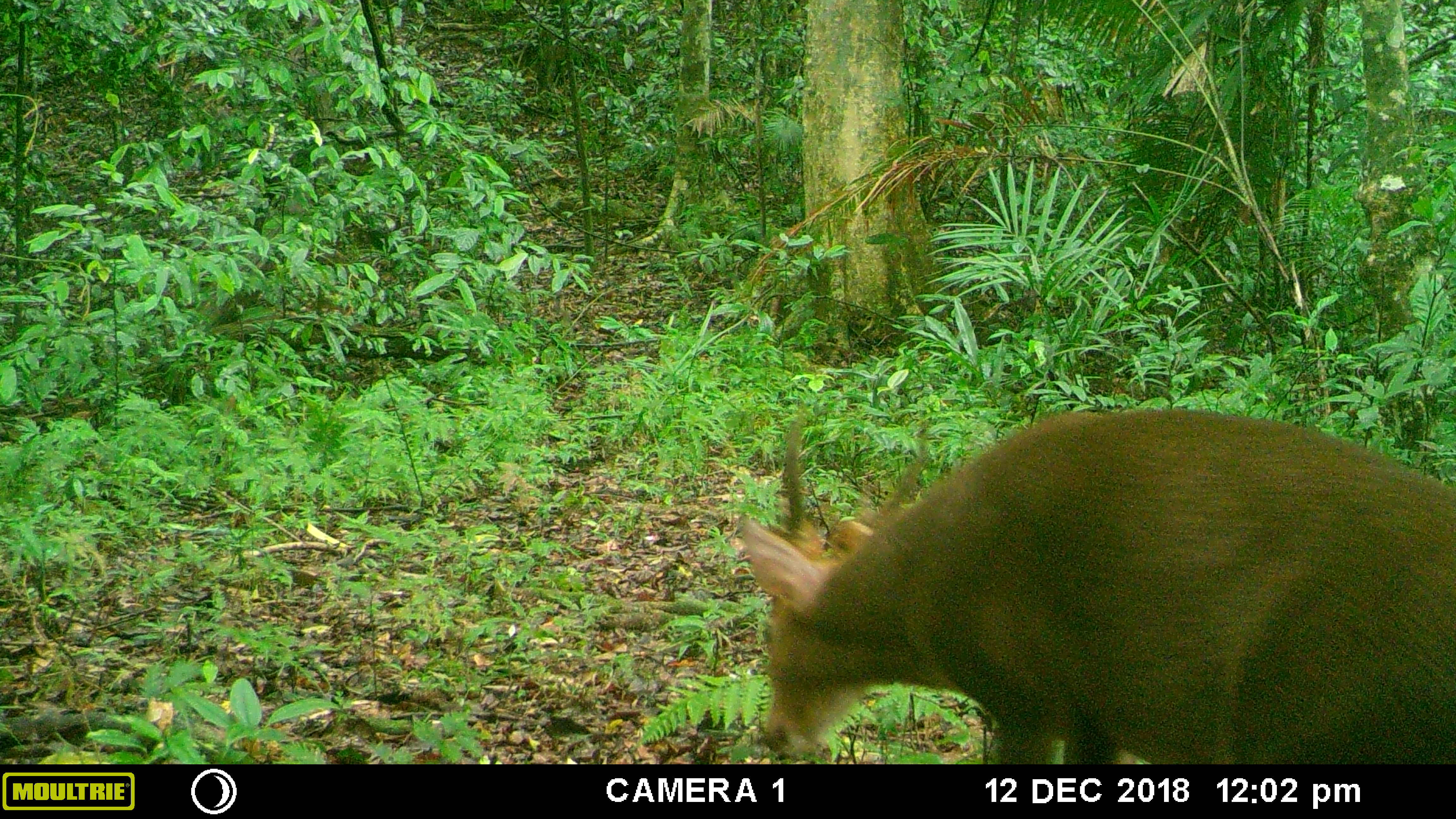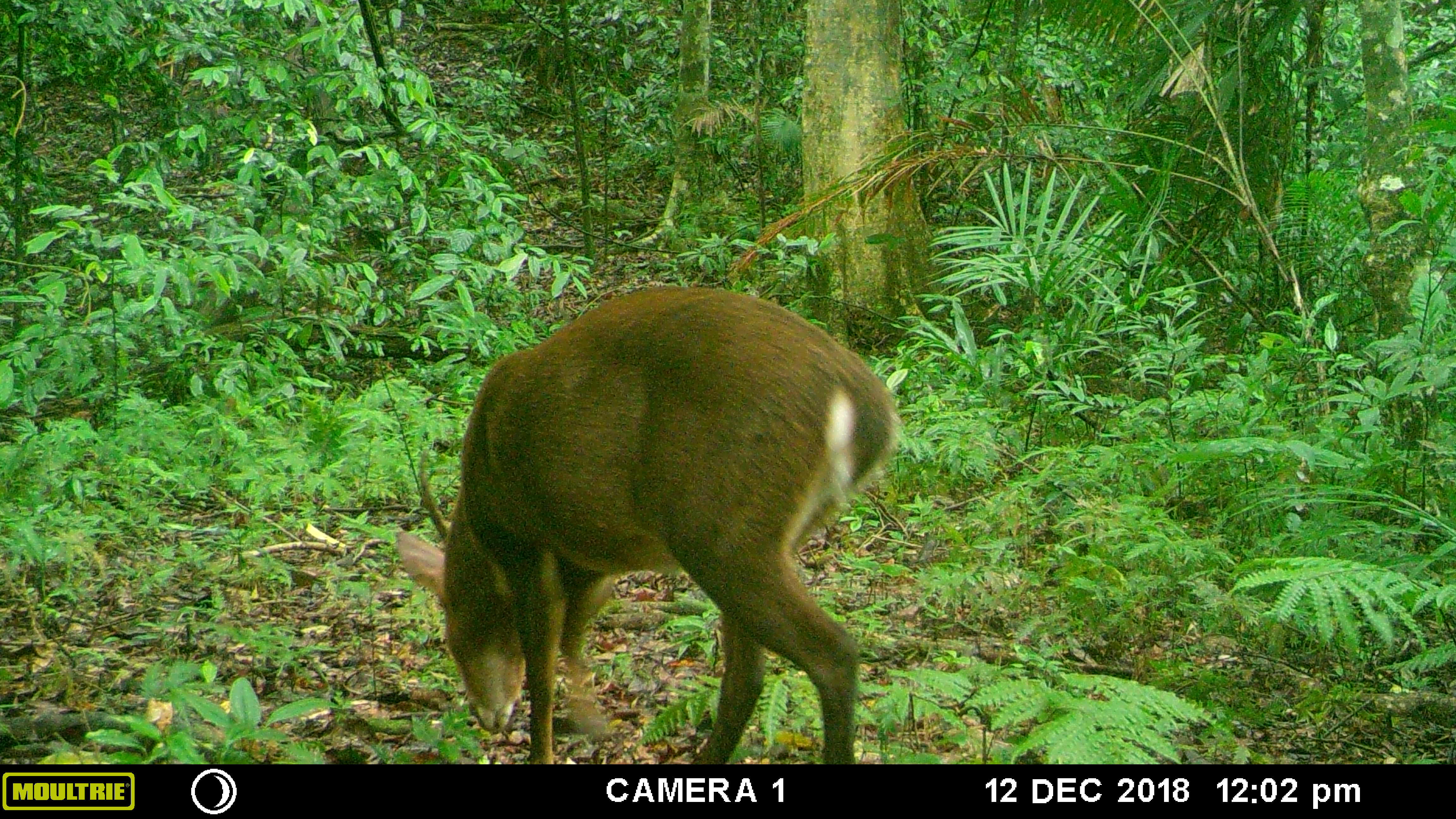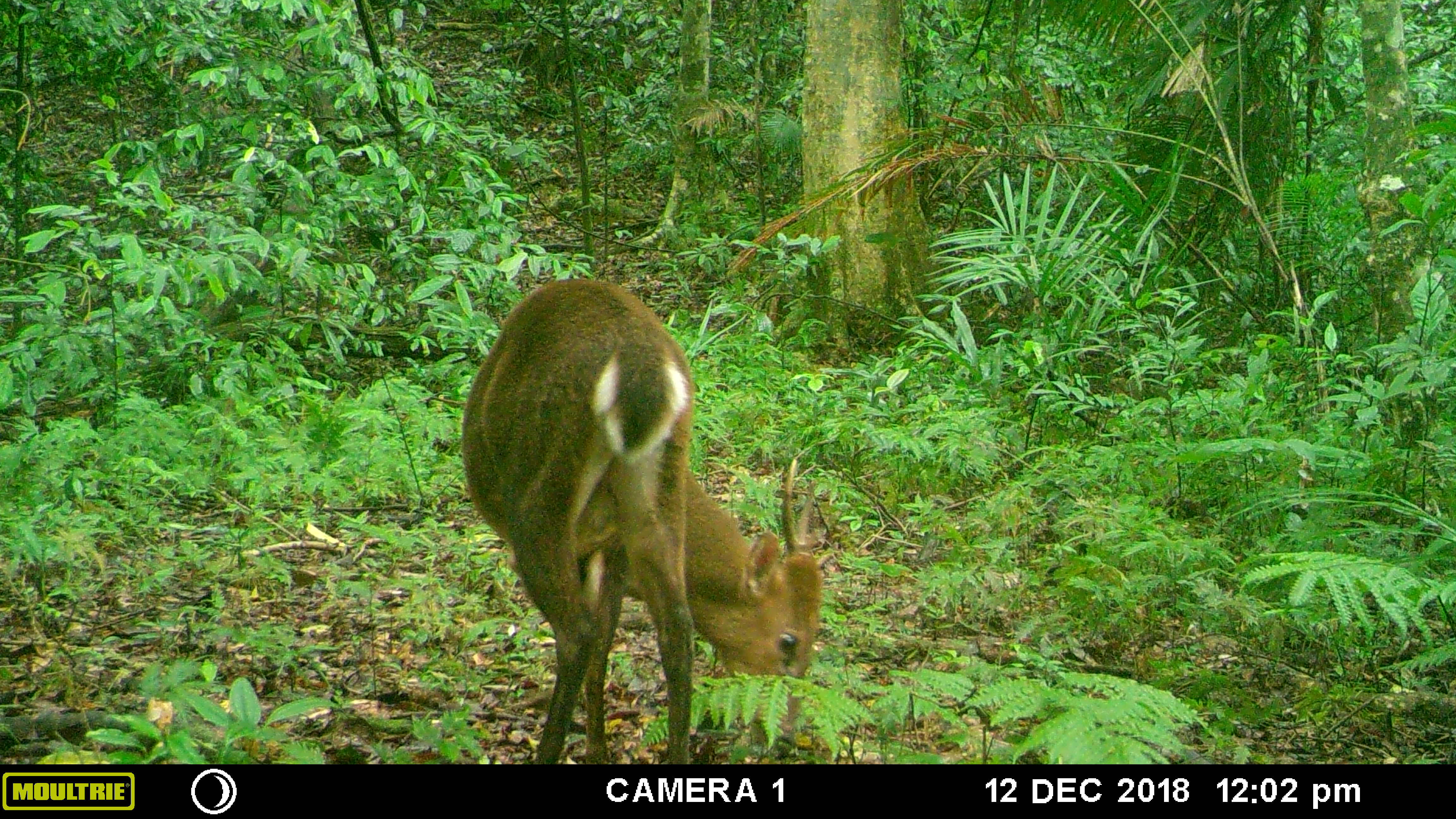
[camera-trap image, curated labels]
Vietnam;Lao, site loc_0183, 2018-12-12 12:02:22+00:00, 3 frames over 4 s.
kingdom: Animalia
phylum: Chordata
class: Mammalia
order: Artiodactyla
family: Cervidae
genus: Muntiacus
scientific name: Muntiacus vuquangensis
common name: large-antlered muntjac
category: large antlered muntjac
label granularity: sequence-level